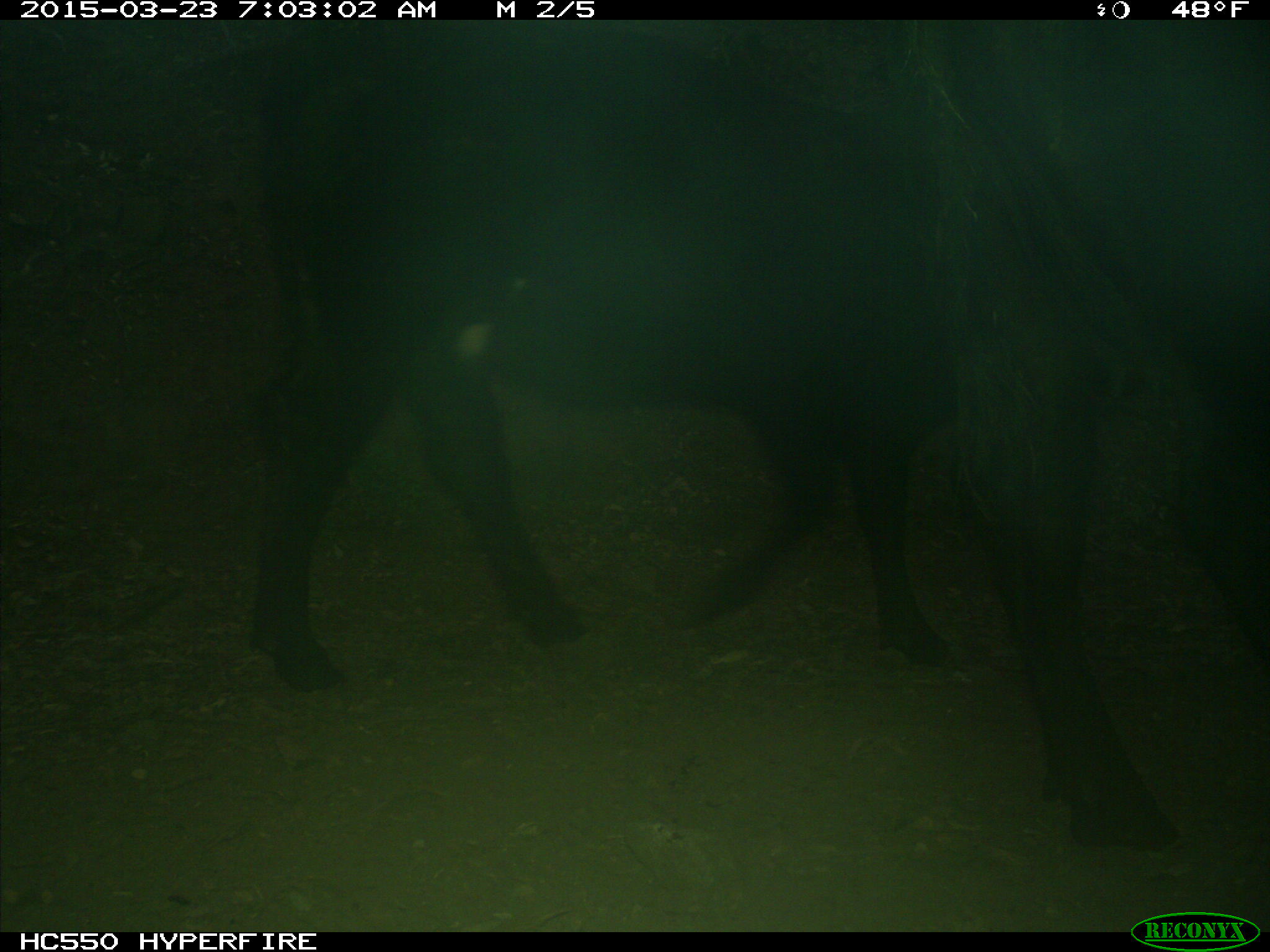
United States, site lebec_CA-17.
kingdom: Animalia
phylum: Chordata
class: Mammalia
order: Artiodactyla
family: Bovidae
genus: Bos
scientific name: Bos taurus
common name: domestic cow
Bos taurus (domestic cow).